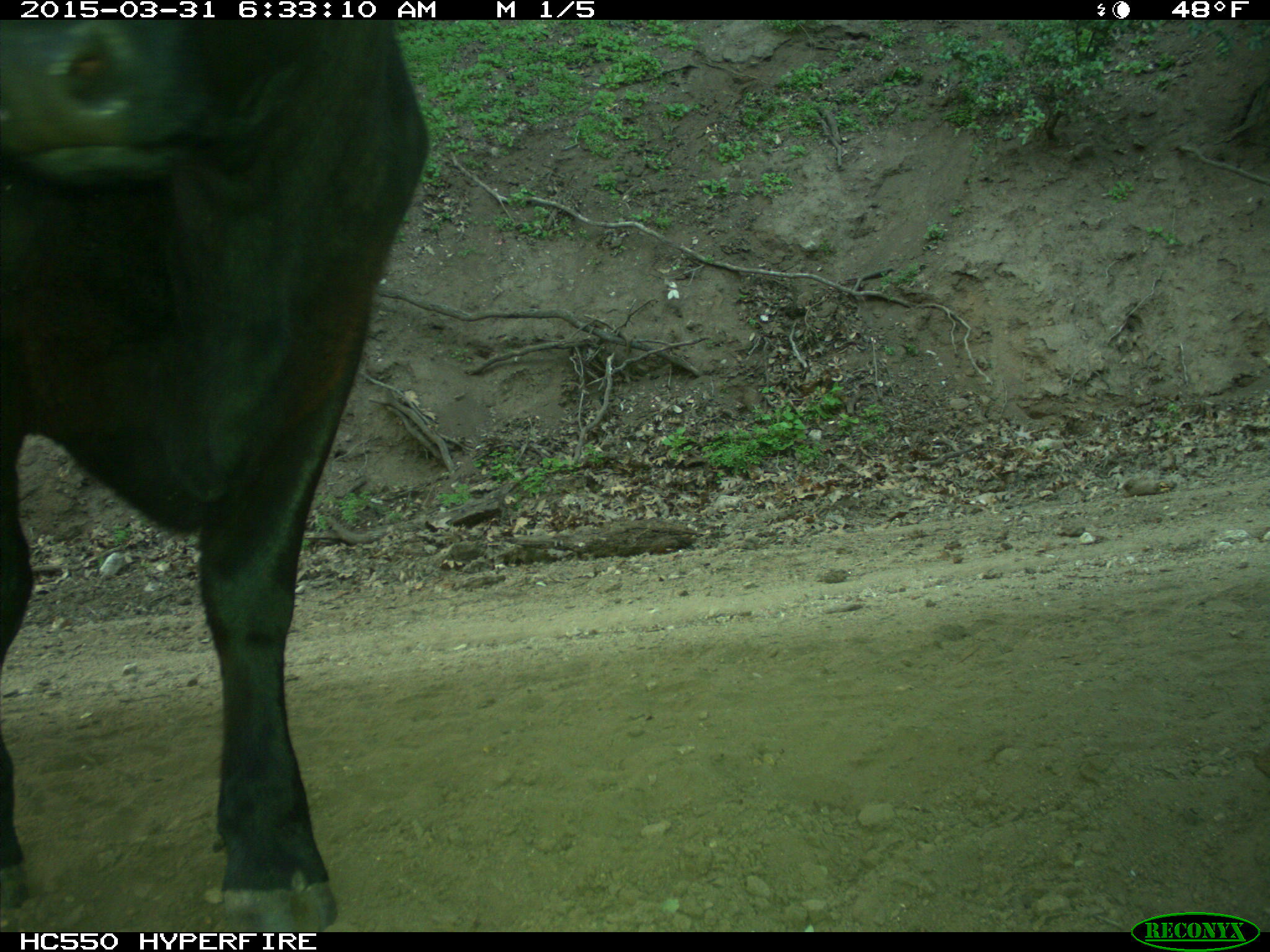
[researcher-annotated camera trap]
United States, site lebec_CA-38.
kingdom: Animalia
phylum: Chordata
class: Mammalia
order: Artiodactyla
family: Bovidae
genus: Bos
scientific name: Bos taurus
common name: domestic cow